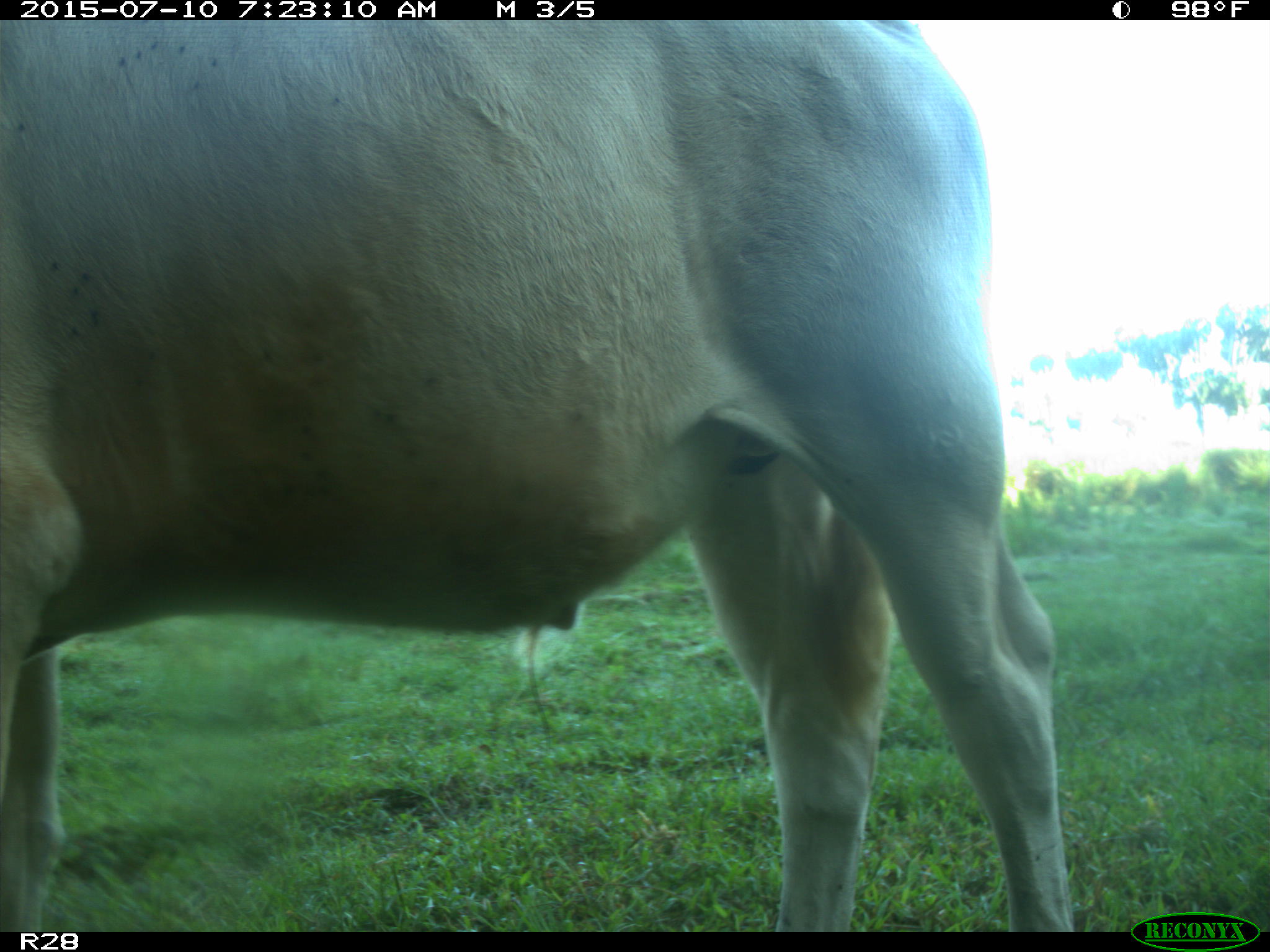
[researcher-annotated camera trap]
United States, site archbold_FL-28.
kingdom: Animalia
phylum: Chordata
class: Mammalia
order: Artiodactyla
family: Bovidae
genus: Bos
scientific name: Bos taurus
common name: domestic cow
Bos taurus (domestic cow).